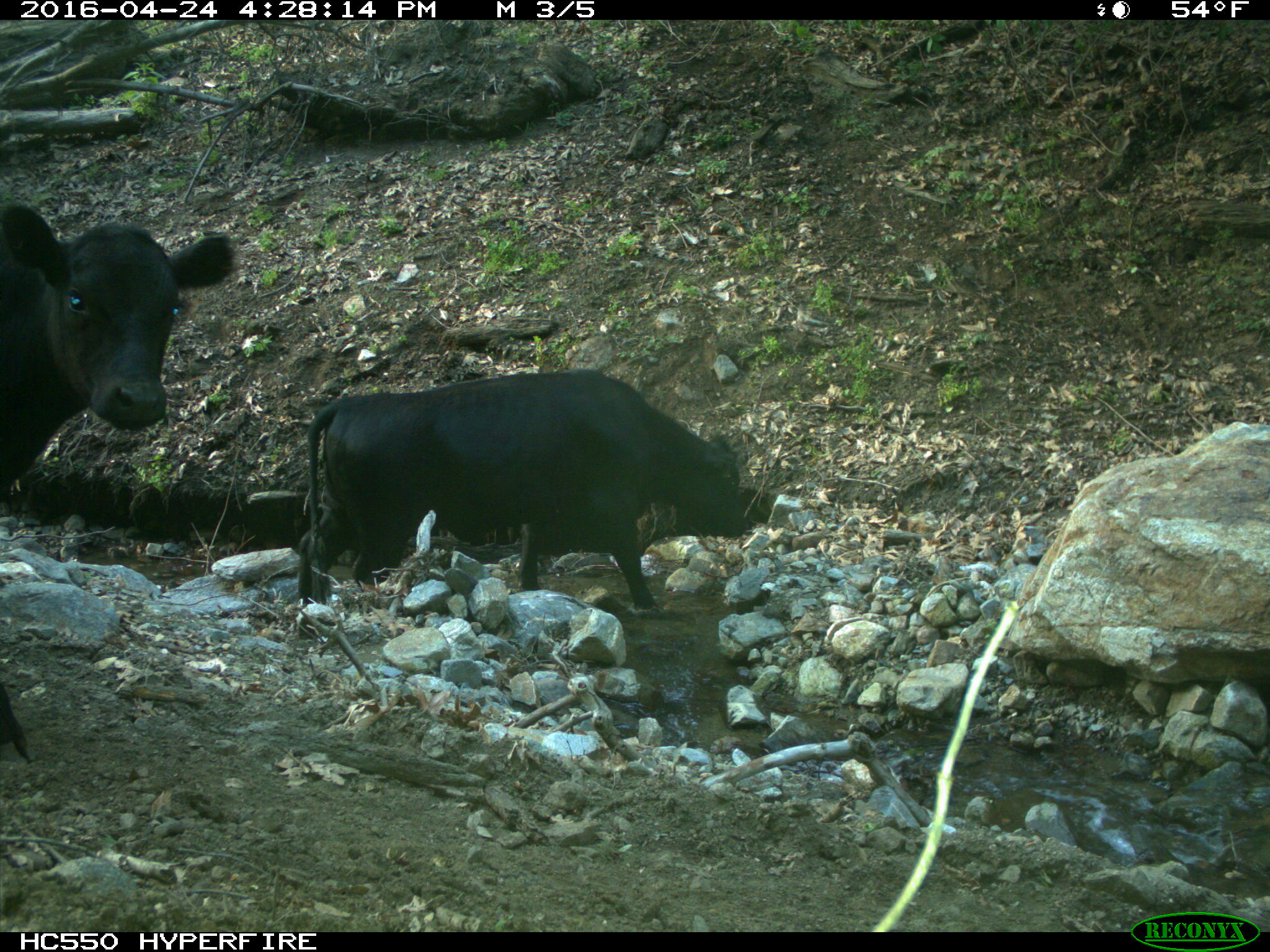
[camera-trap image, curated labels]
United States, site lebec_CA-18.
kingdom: Animalia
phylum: Chordata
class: Mammalia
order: Artiodactyla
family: Bovidae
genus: Bos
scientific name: Bos taurus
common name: domestic cow